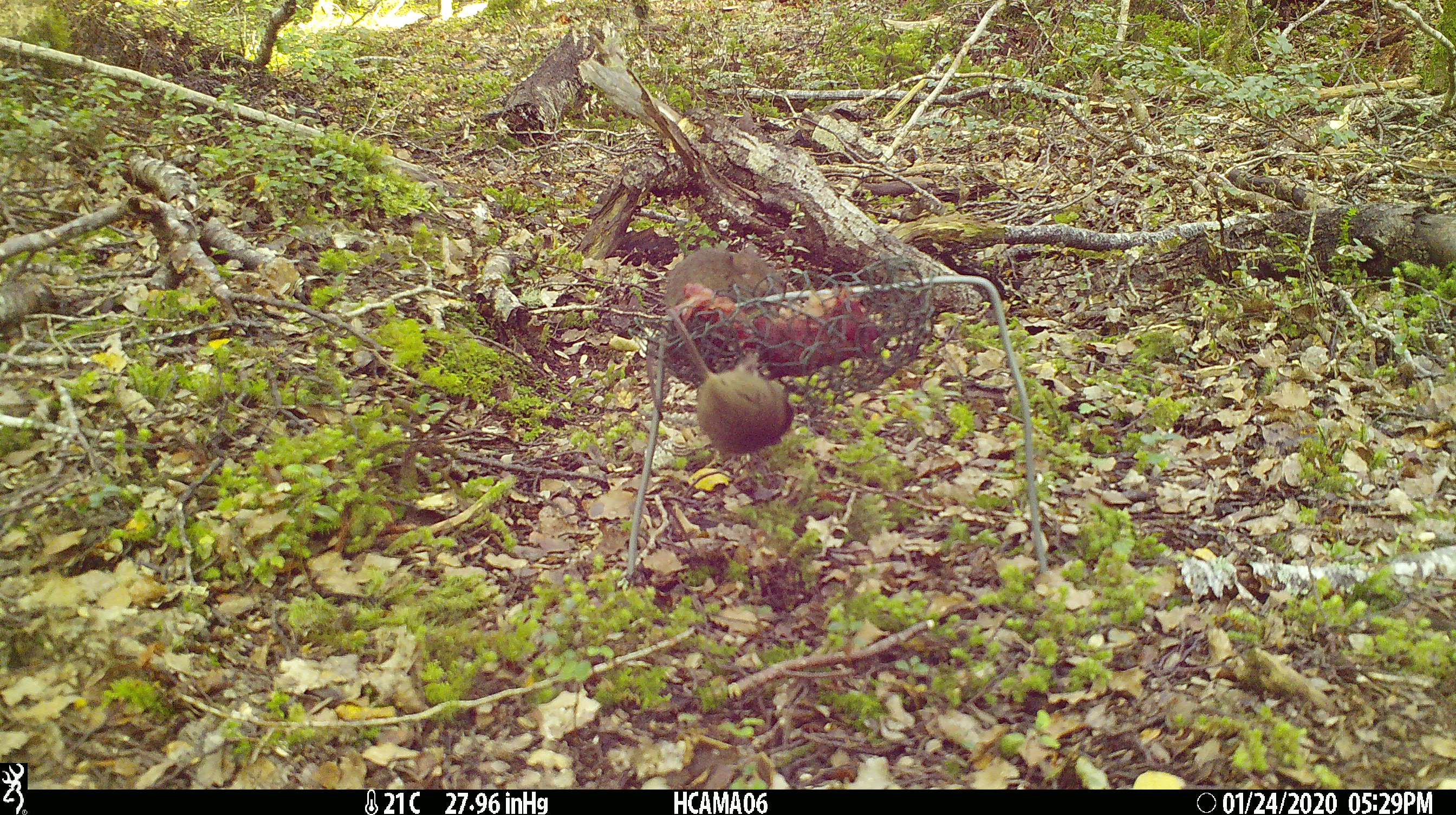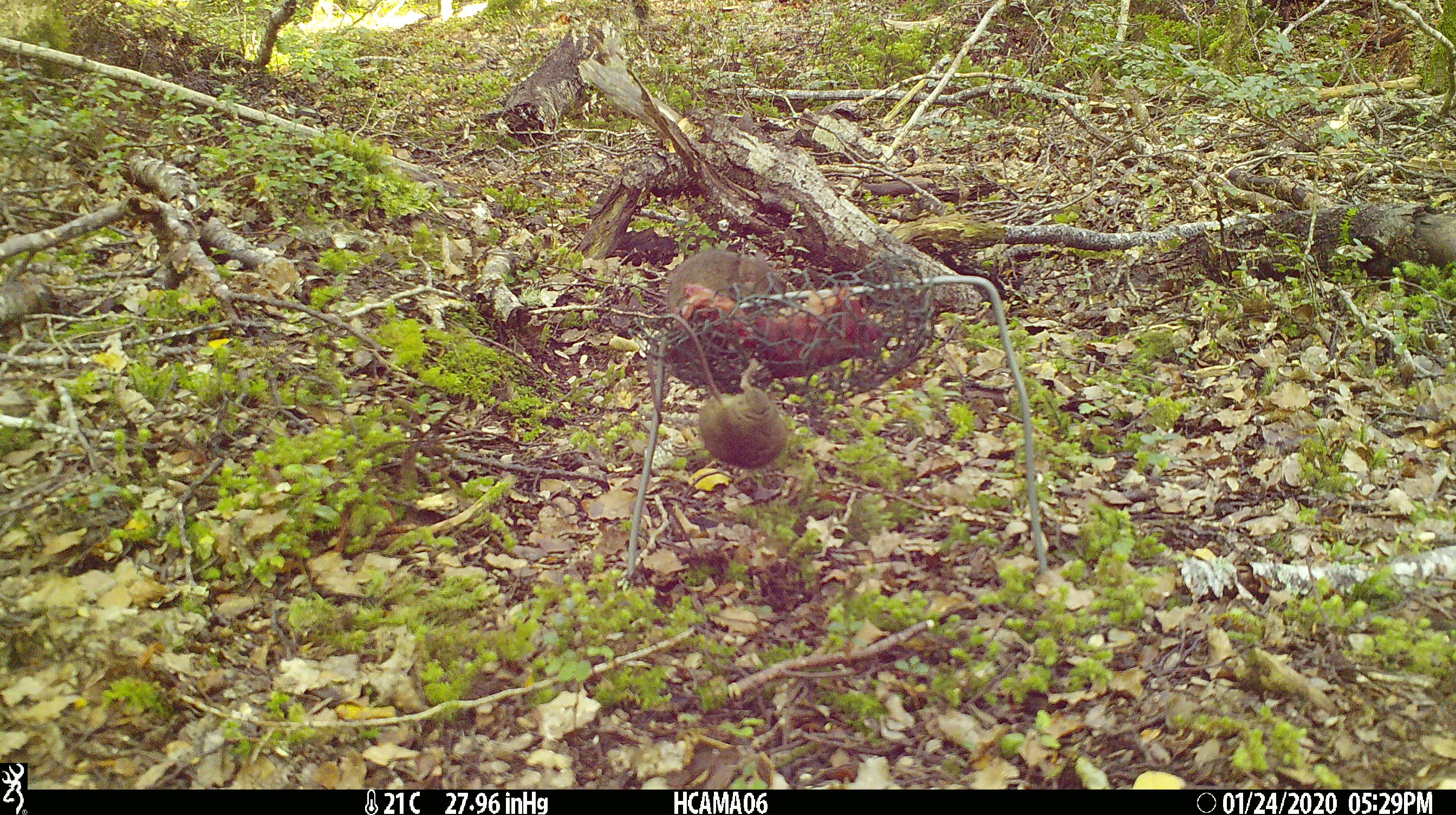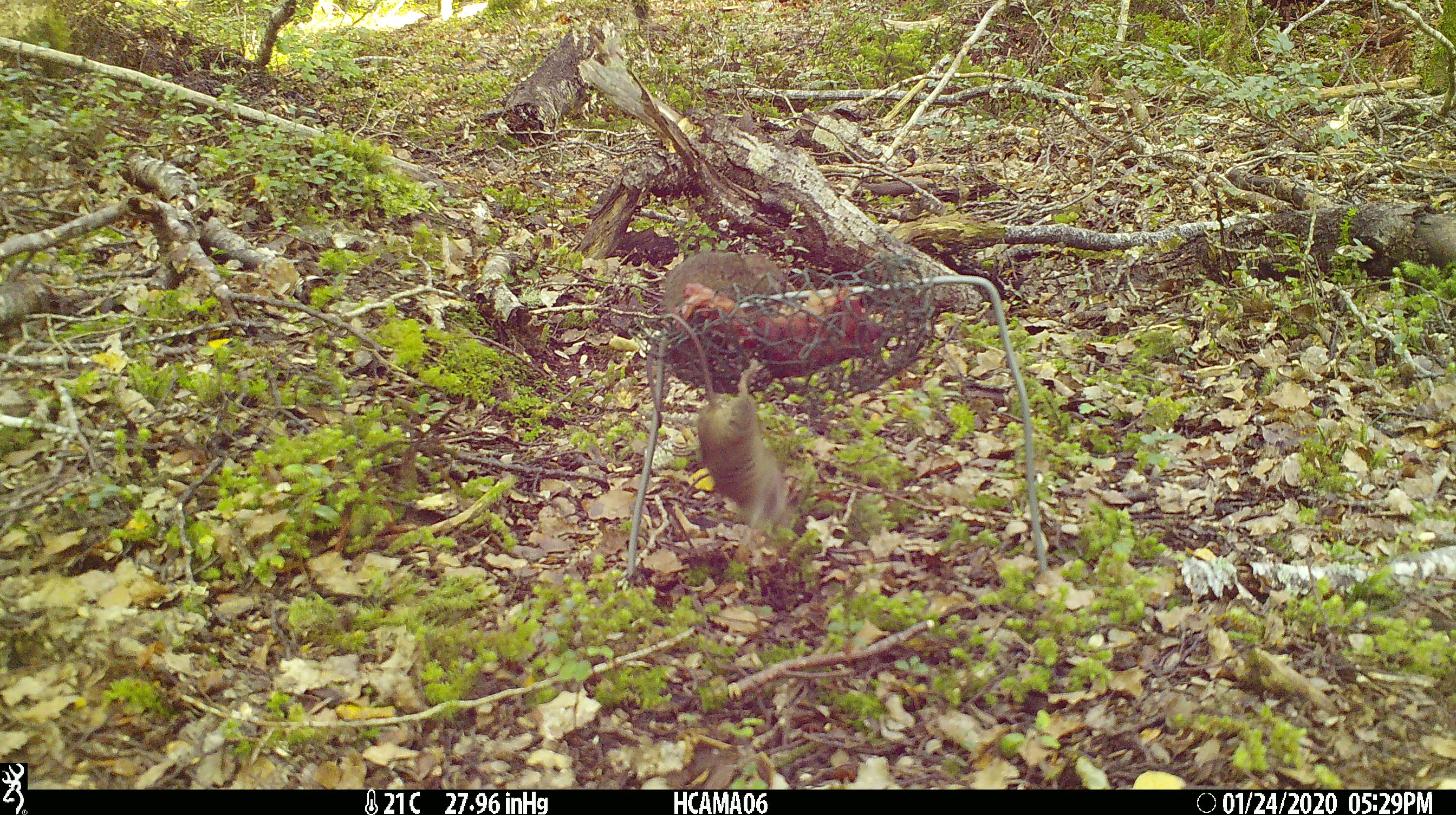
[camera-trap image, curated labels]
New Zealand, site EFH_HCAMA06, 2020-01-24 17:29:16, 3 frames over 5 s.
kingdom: Animalia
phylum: Chordata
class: Mammalia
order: Rodentia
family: Muridae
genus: Mus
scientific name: Mus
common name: mouse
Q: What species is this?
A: Mouse (Mus).